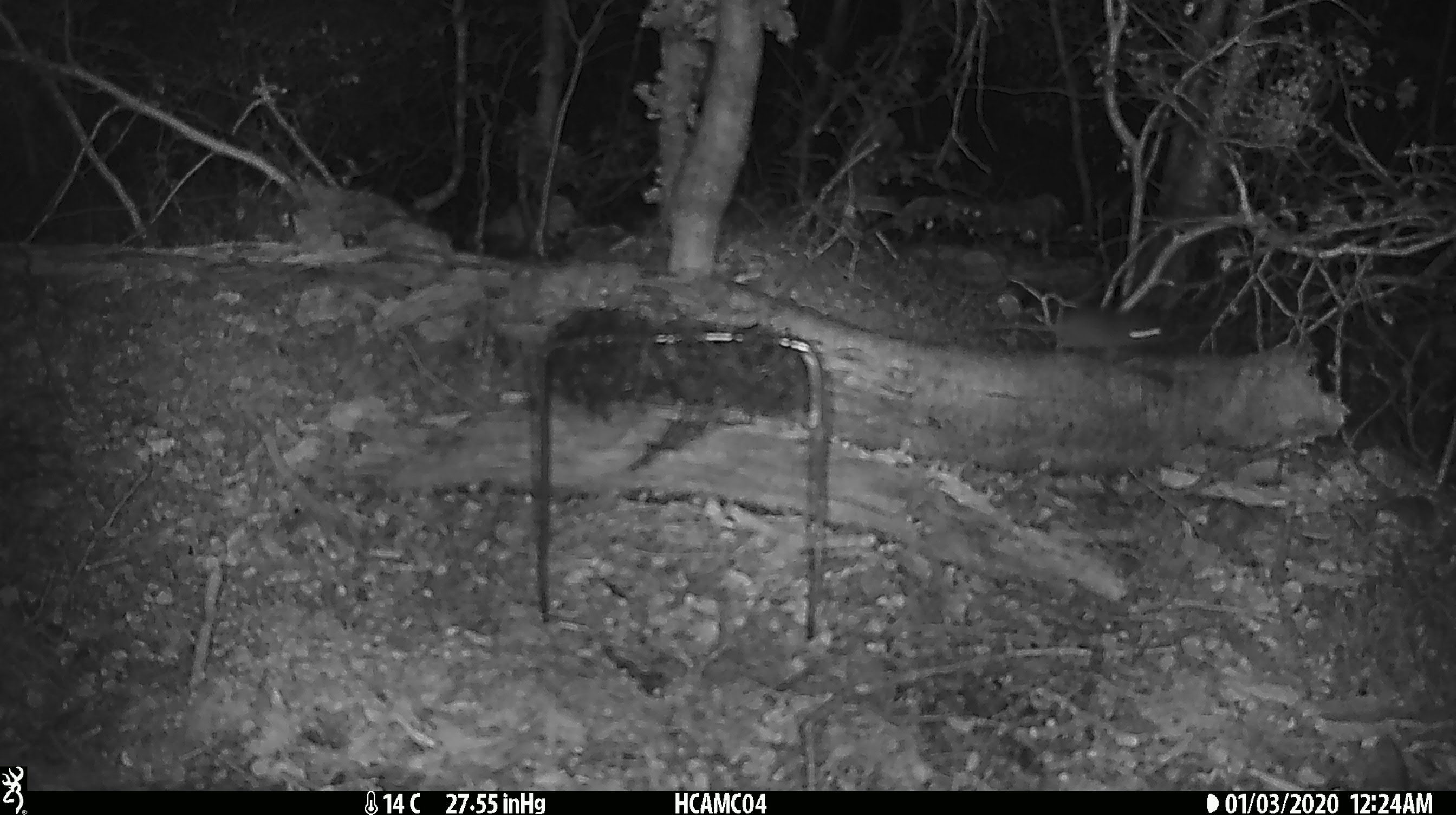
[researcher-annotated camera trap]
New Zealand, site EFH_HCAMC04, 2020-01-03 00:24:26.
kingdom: Animalia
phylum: Chordata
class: Mammalia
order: Rodentia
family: Muridae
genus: Mus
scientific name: Mus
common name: mouse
Mouse (Mus).